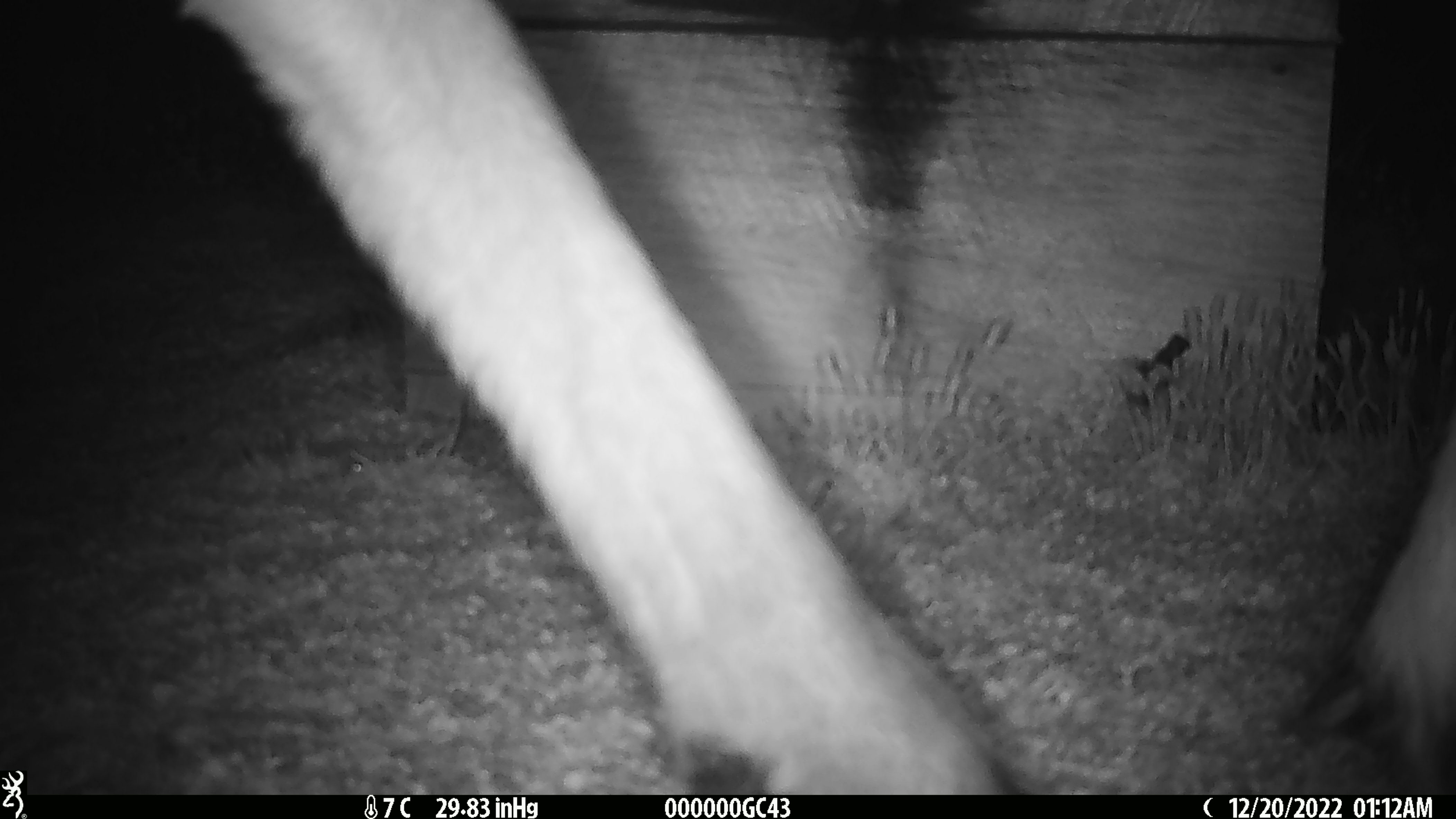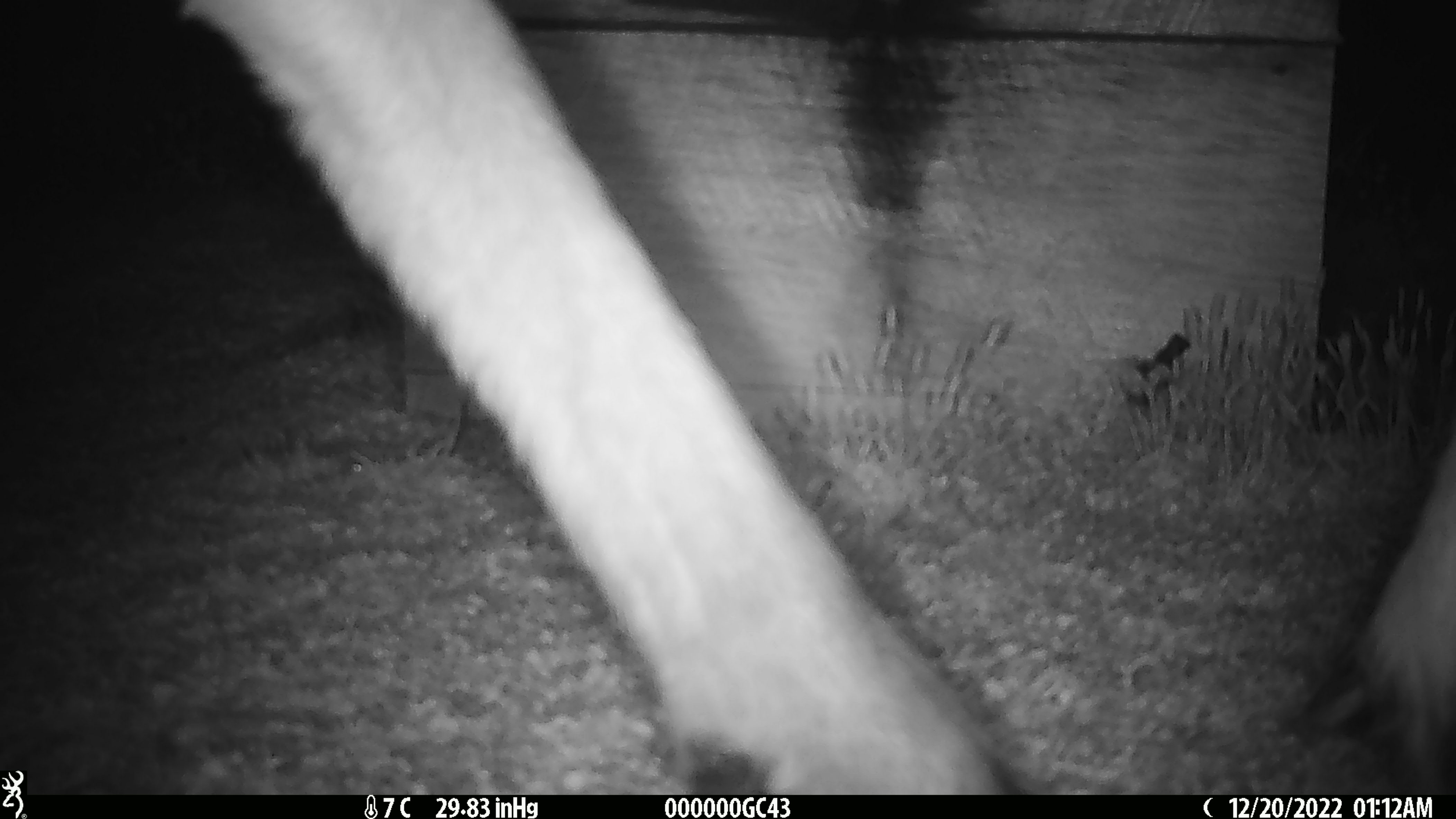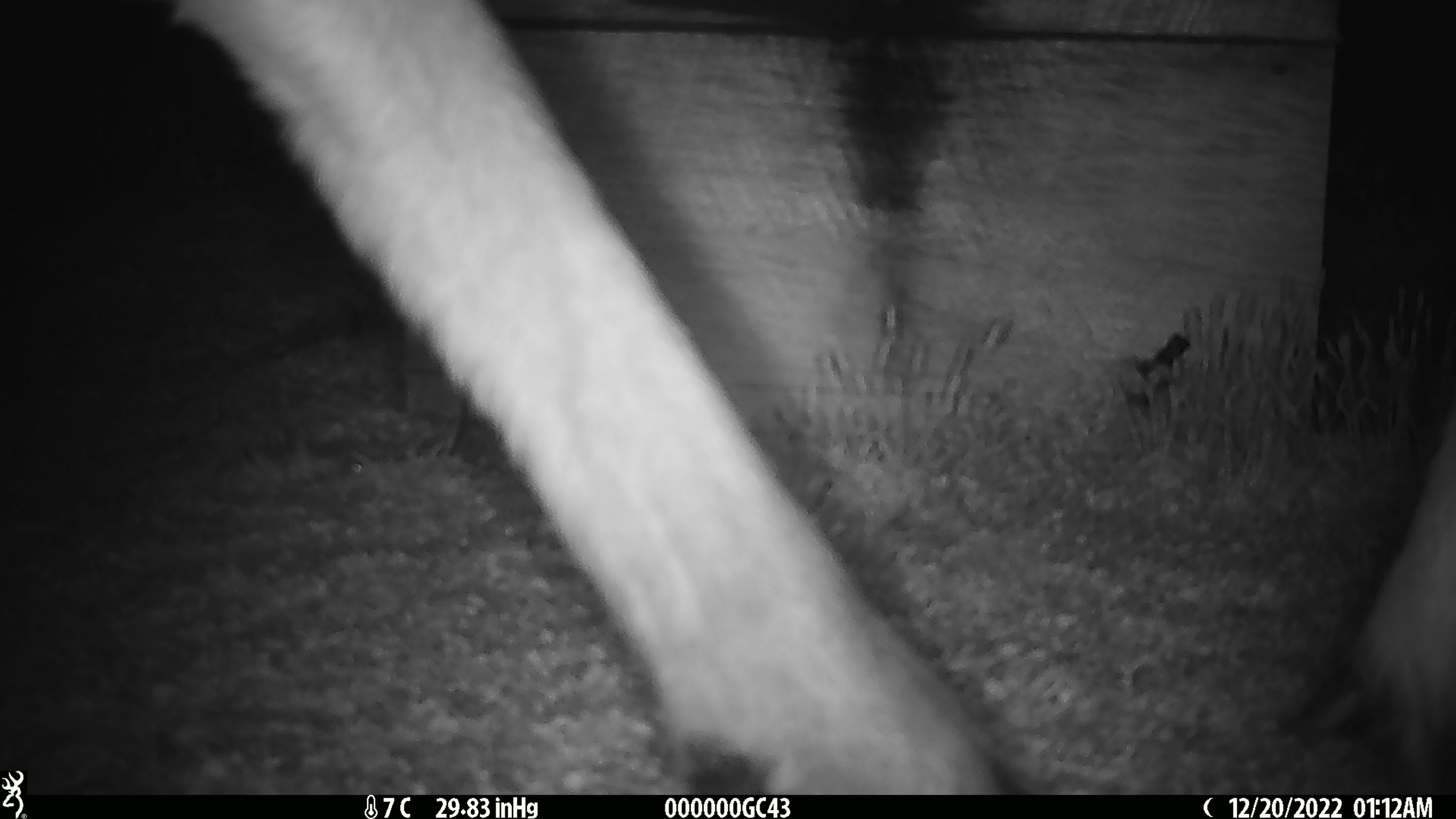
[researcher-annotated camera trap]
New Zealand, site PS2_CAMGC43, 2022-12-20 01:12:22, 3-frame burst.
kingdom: Animalia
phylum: Chordata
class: Mammalia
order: Artiodactyla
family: Cervidae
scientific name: Cervidae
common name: deer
Deer (Cervidae).